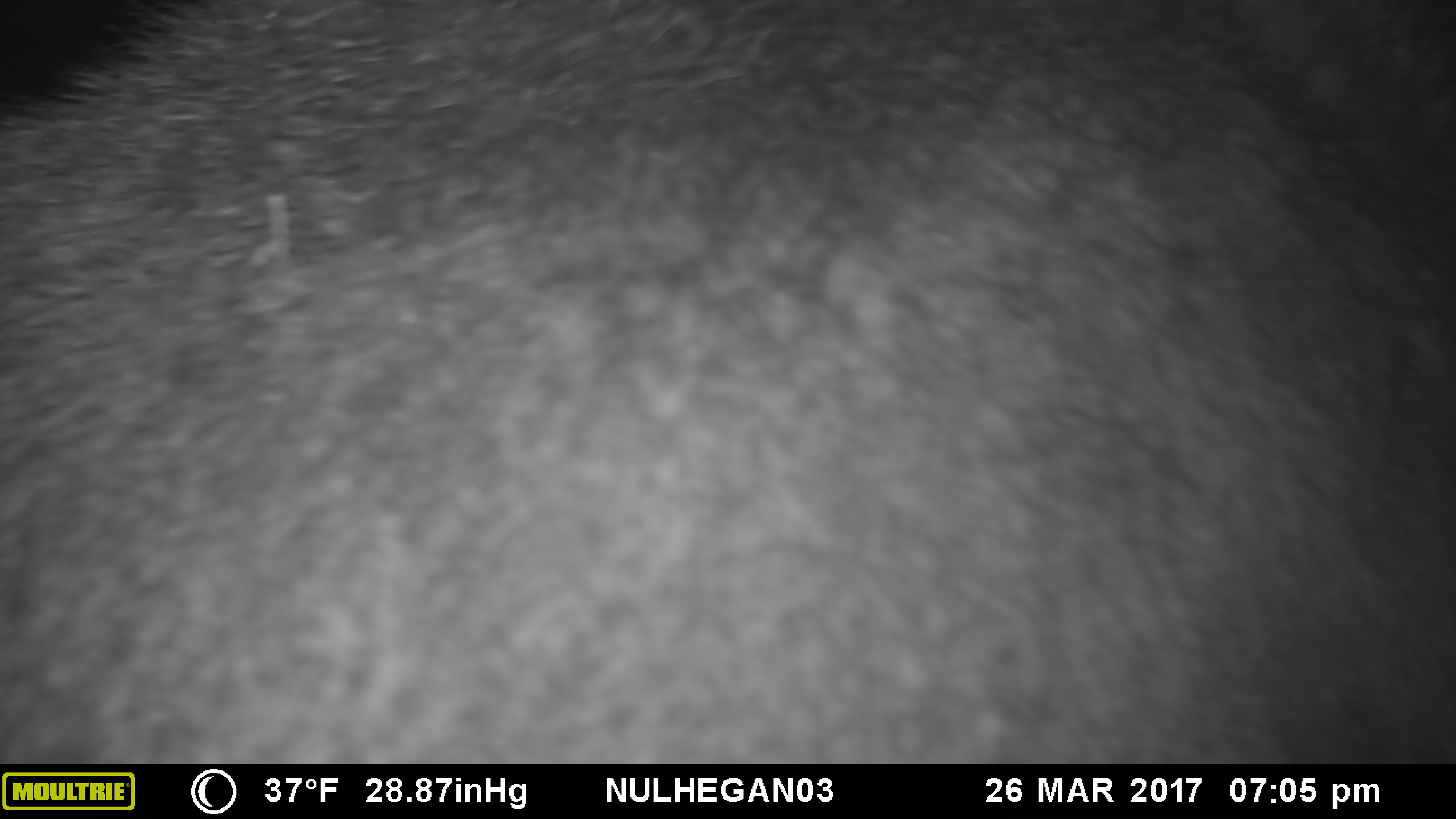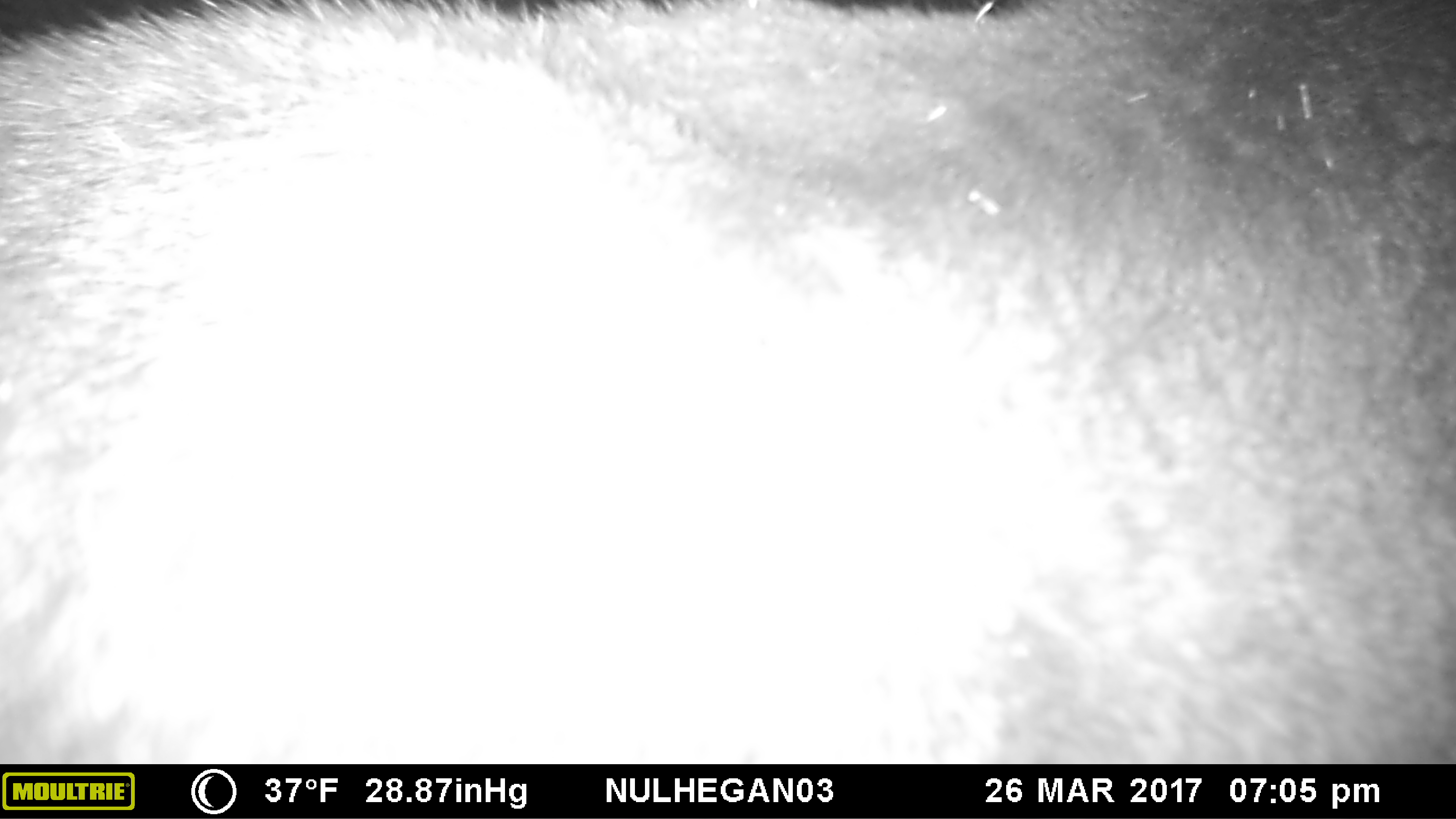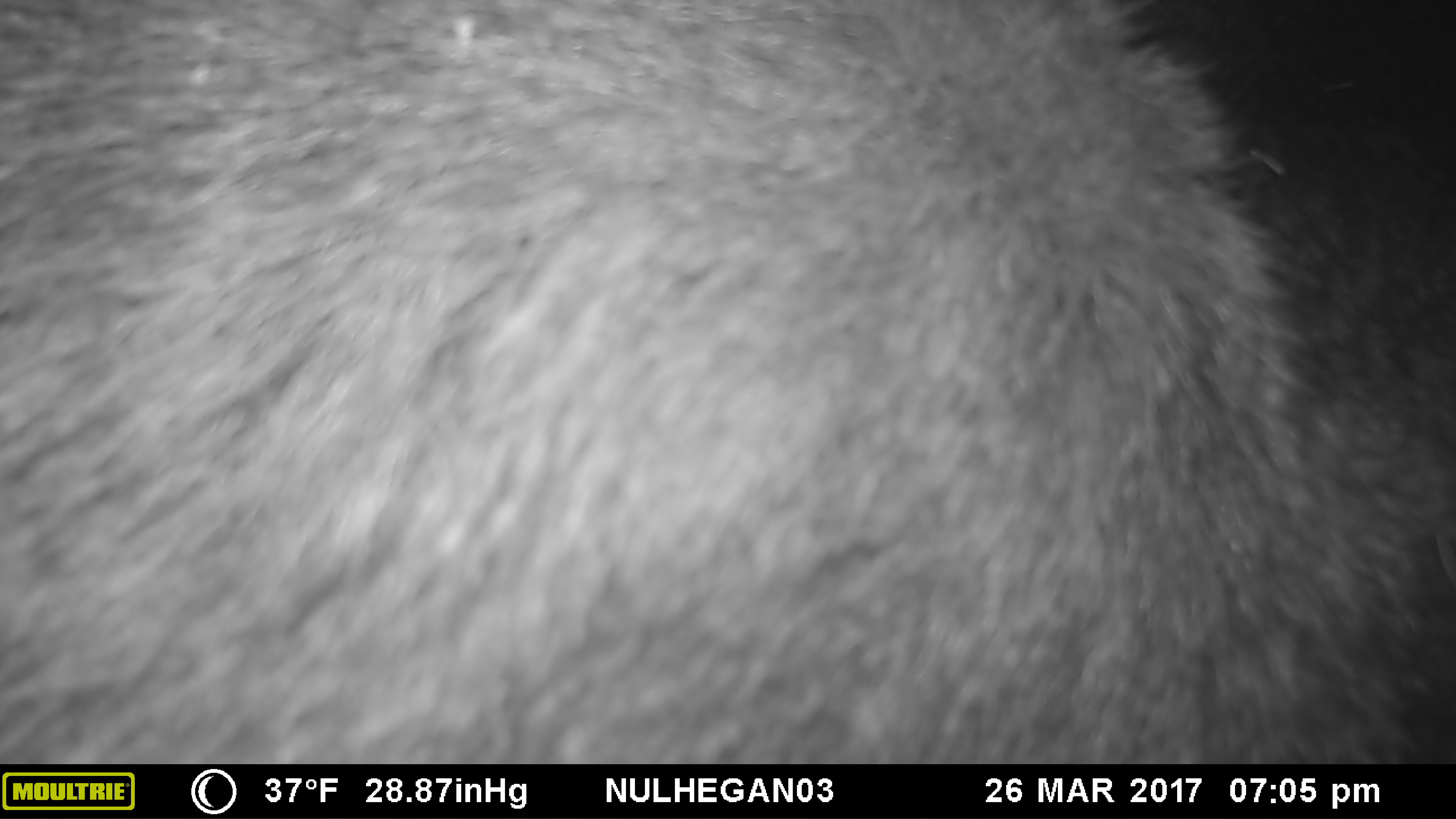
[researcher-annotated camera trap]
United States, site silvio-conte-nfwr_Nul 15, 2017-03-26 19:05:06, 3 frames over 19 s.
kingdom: Animalia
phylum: Chordata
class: Mammalia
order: Artiodactyla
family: Cervidae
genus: Alces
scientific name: Alces alces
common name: moose